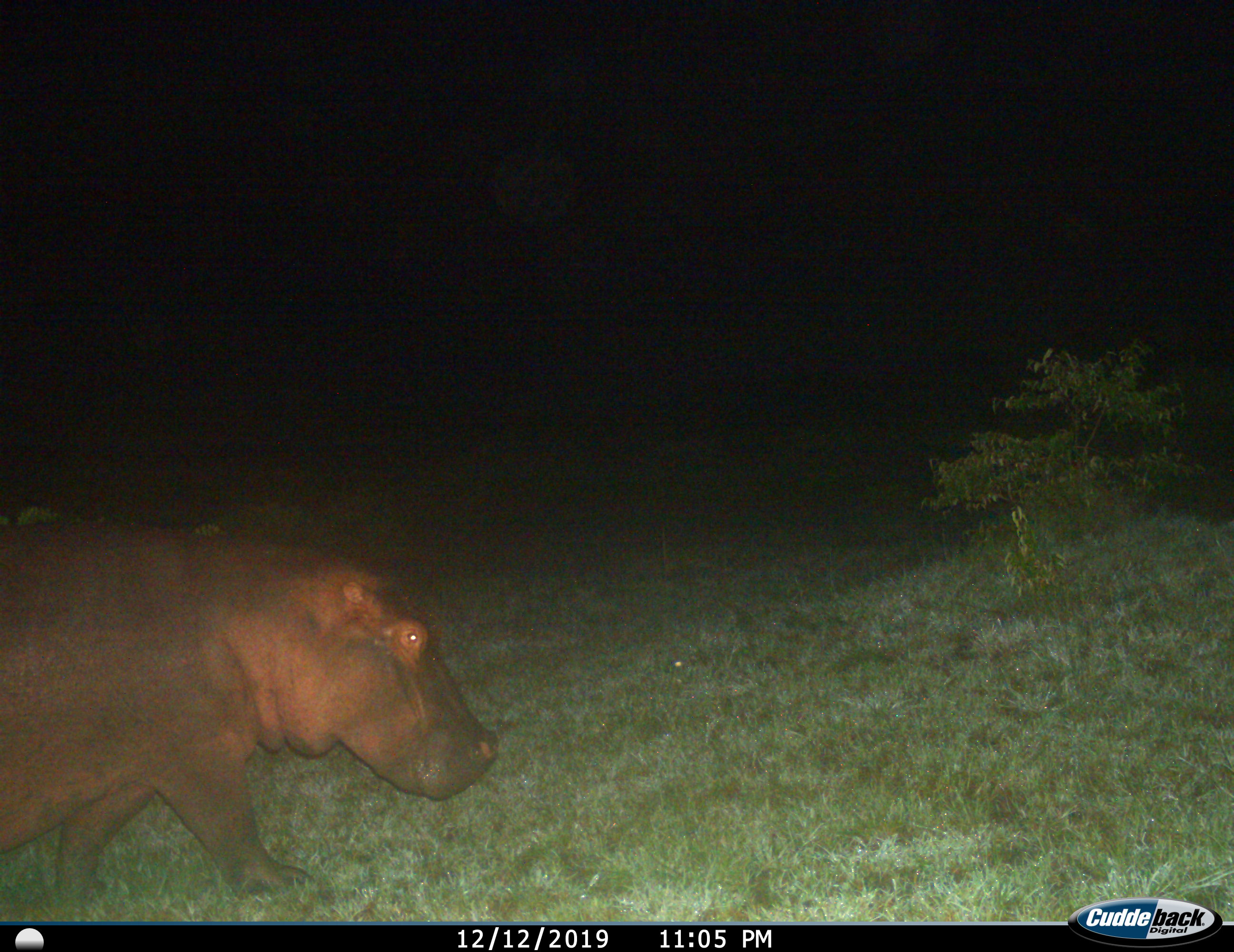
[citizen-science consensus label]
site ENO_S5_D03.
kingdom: Animalia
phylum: Chordata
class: Mammalia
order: Artiodactyla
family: Hippopotamidae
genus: Hippopotamus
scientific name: Hippopotamus amphibius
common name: hippopotamus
Hippopotamus (Hippopotamus amphibius), count 1. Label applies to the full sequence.